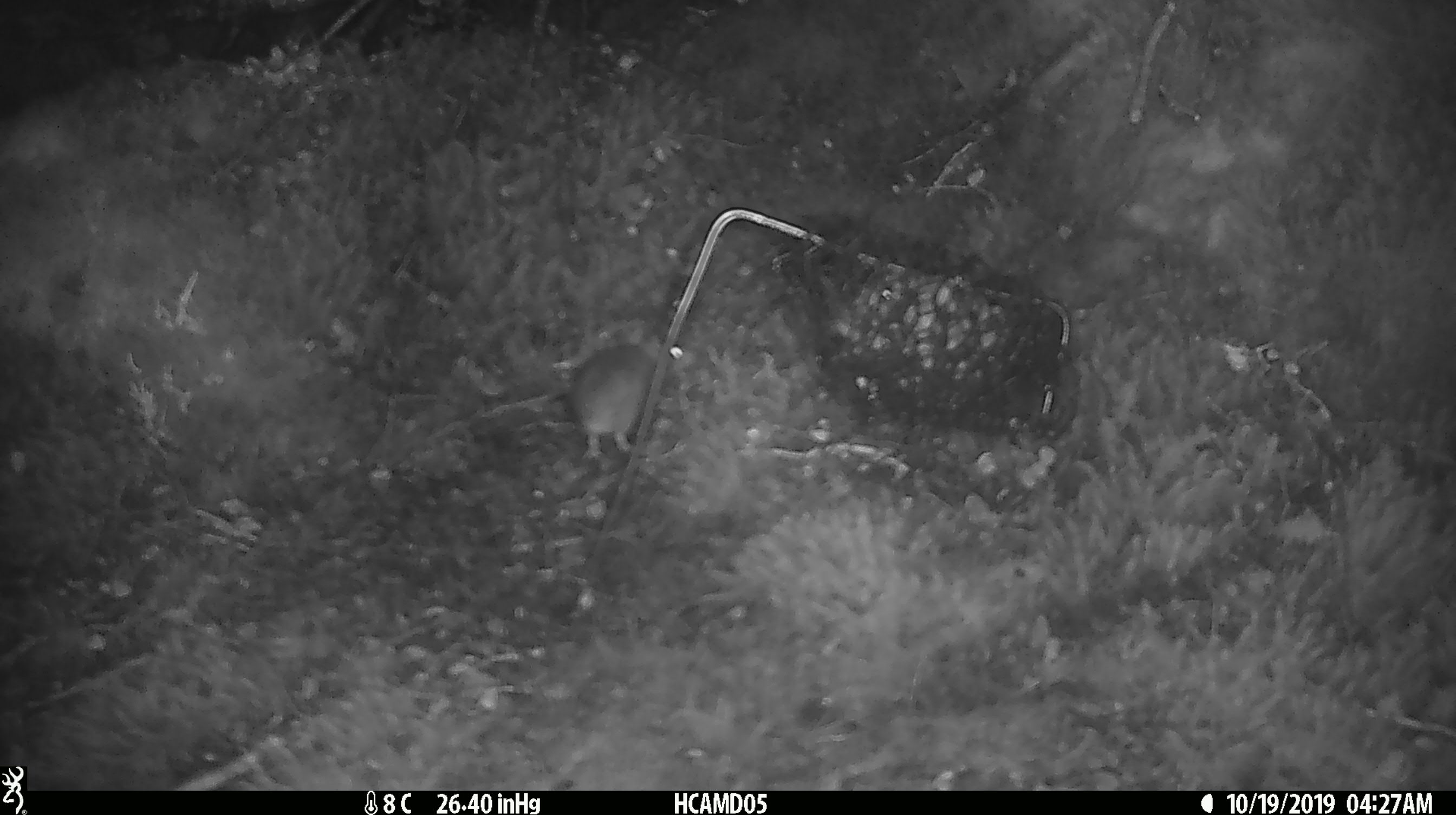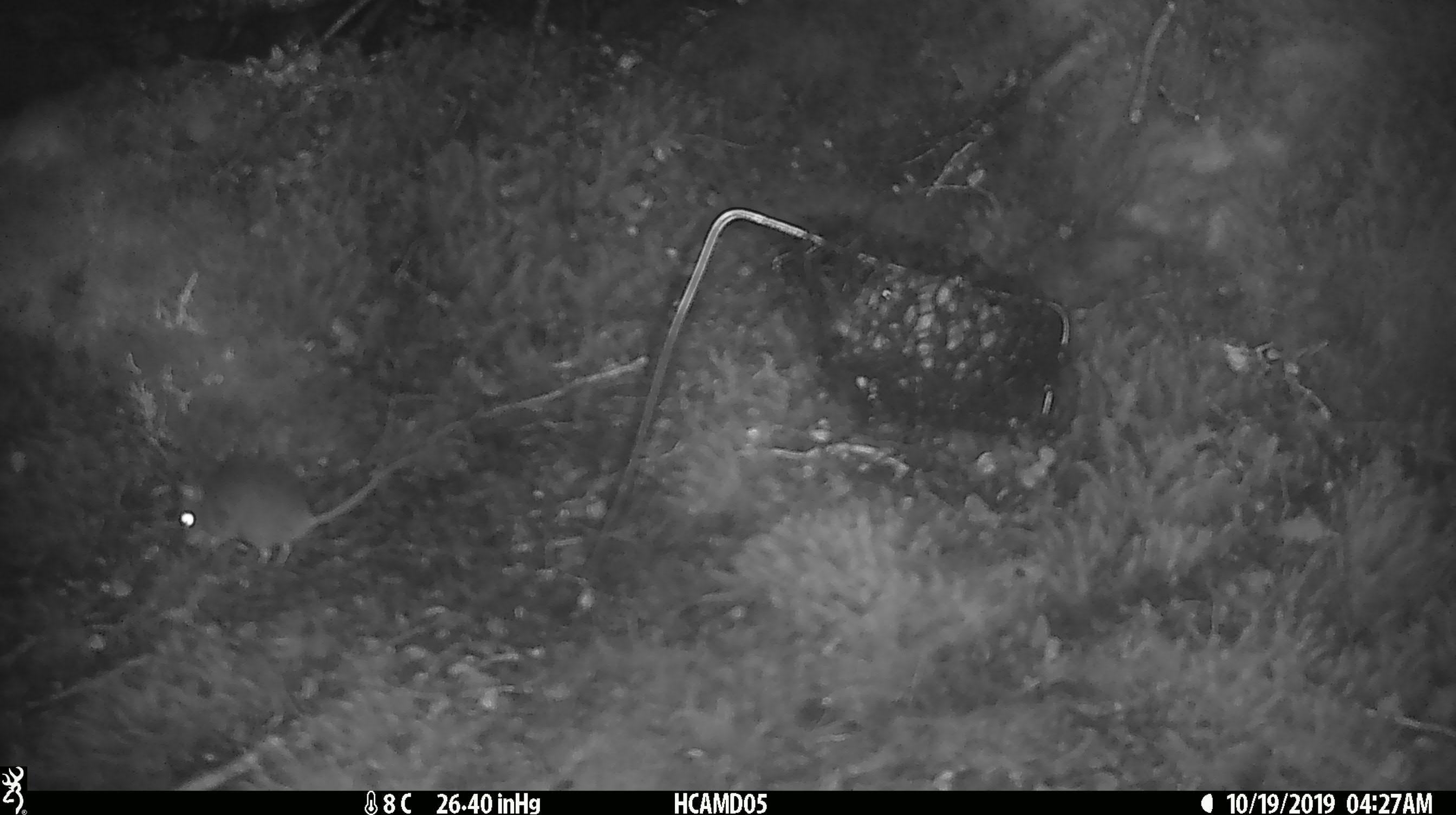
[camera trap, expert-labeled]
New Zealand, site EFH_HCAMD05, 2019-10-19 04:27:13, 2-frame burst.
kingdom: Animalia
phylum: Chordata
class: Mammalia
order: Rodentia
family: Muridae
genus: Mus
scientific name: Mus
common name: mouse